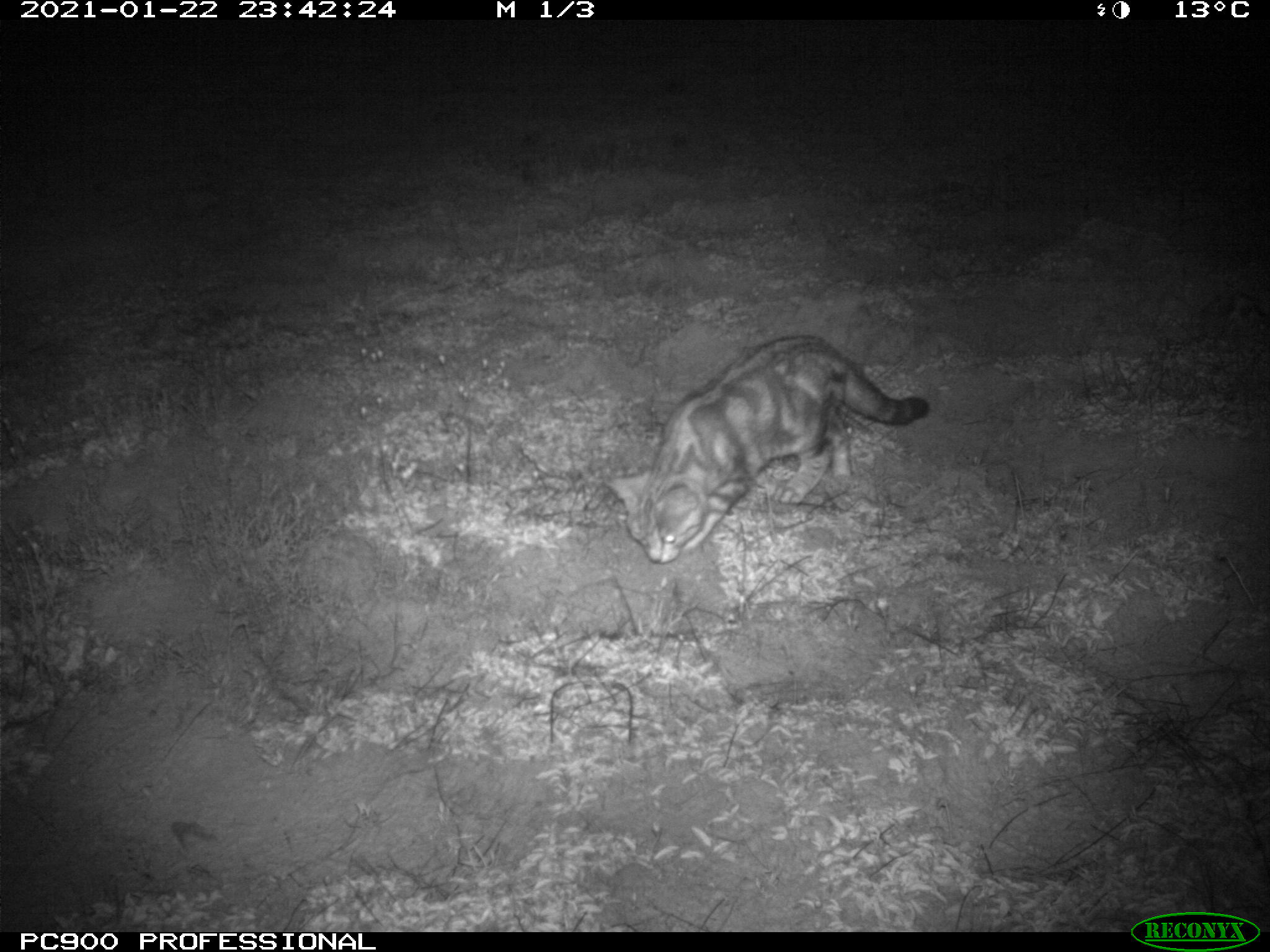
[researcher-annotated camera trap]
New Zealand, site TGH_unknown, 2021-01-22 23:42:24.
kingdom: Animalia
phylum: Chordata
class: Mammalia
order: Carnivora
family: Felidae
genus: Felis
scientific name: Felis catus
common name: domestic cat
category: cat